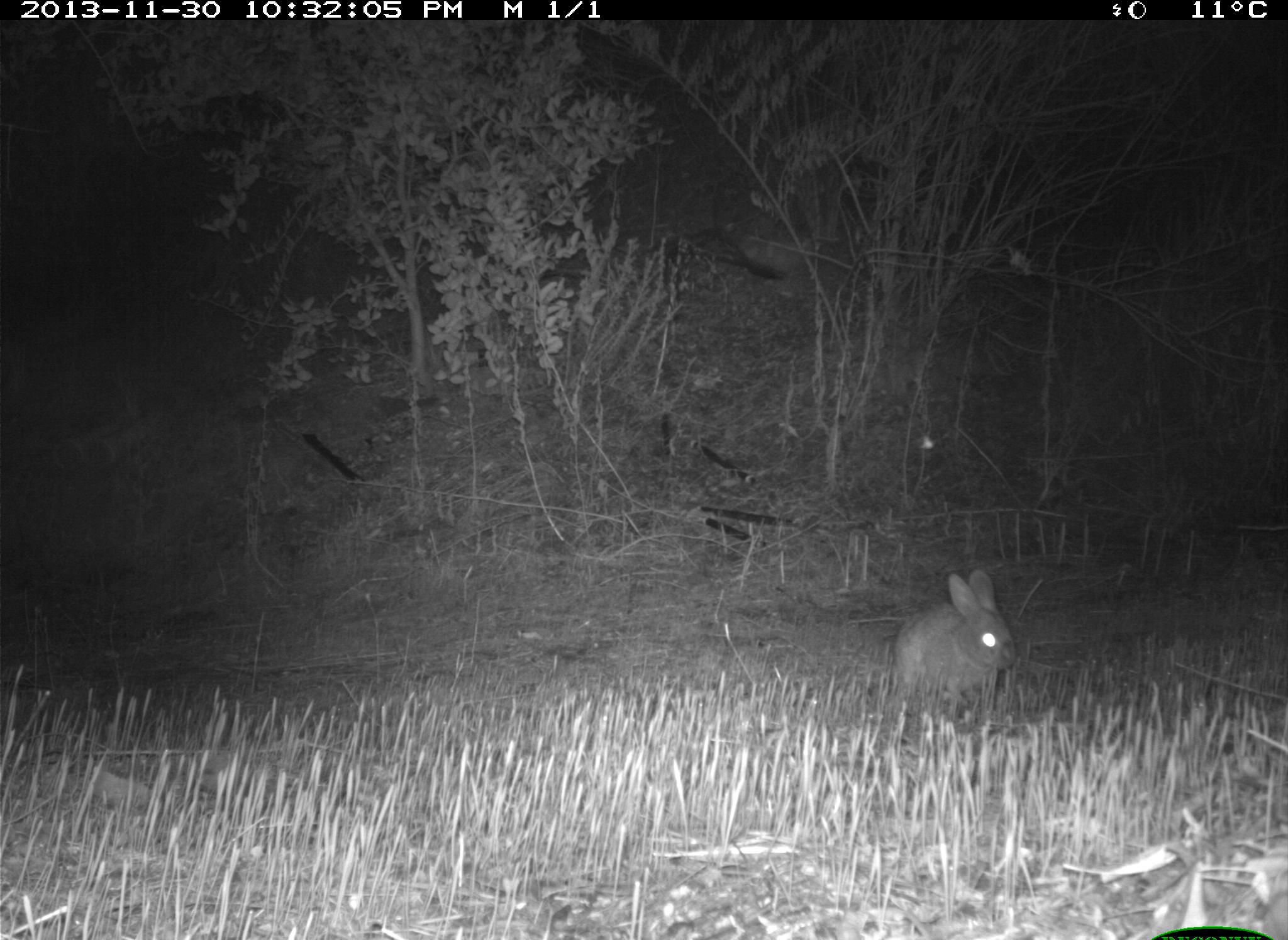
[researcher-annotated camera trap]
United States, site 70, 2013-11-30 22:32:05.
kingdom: Animalia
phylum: Chordata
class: Mammalia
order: Lagomorpha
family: Leporidae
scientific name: Leporidae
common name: rabbits and hares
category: rabbit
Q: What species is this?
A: Rabbit (rabbits and hares) (Leporidae).